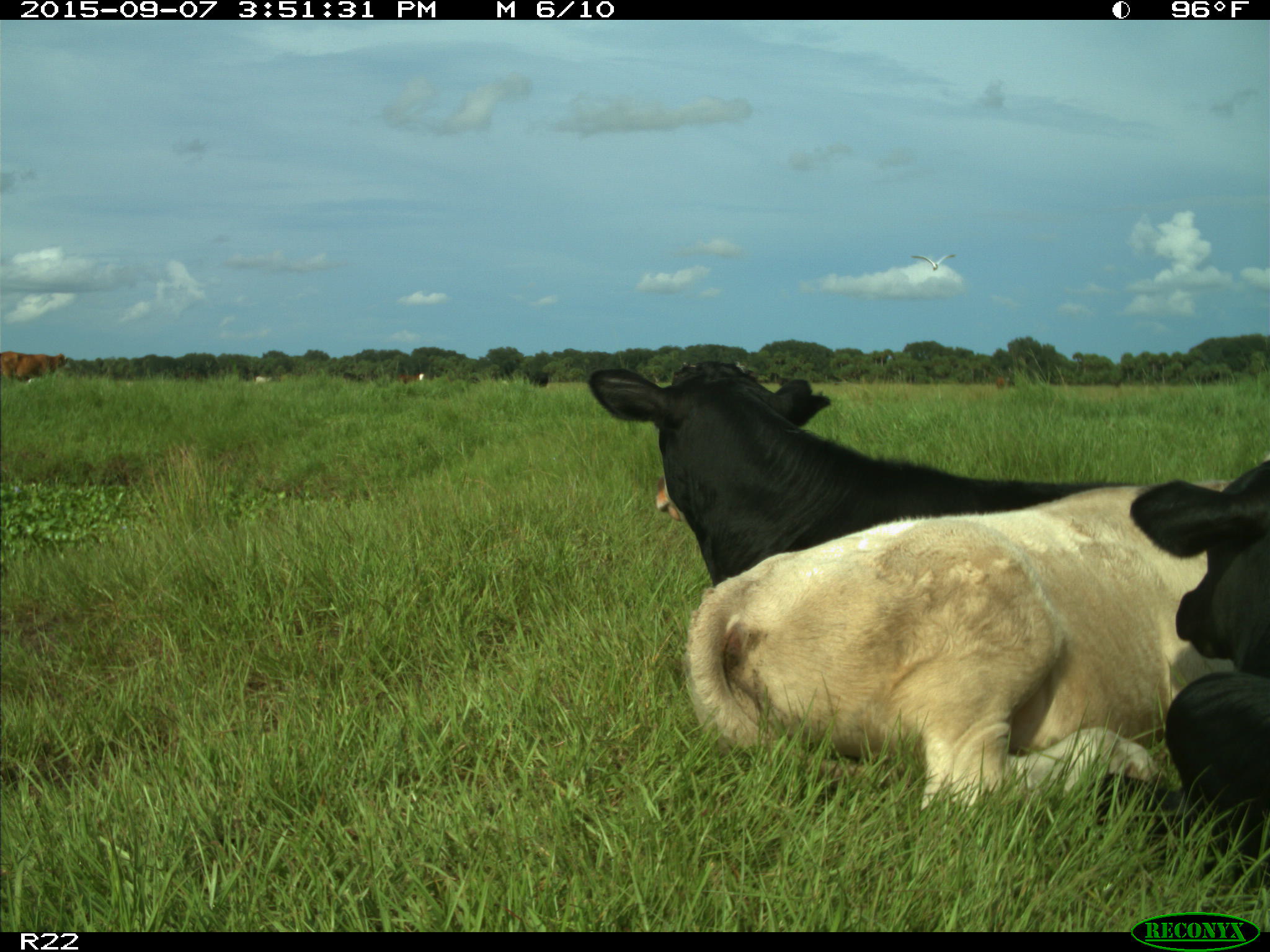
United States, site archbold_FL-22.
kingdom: Animalia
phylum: Chordata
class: Mammalia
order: Artiodactyla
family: Bovidae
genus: Bos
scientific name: Bos taurus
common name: domestic cow